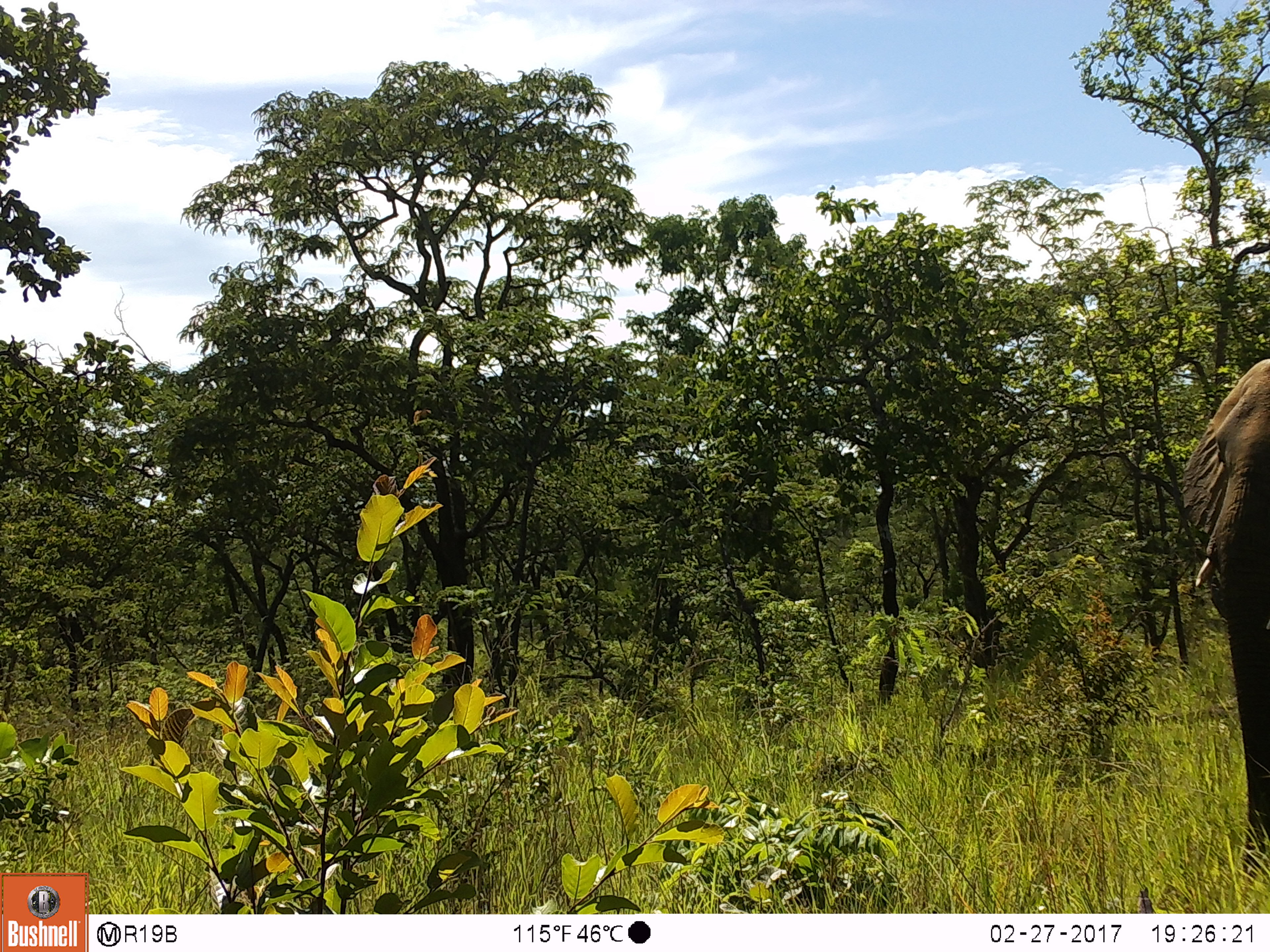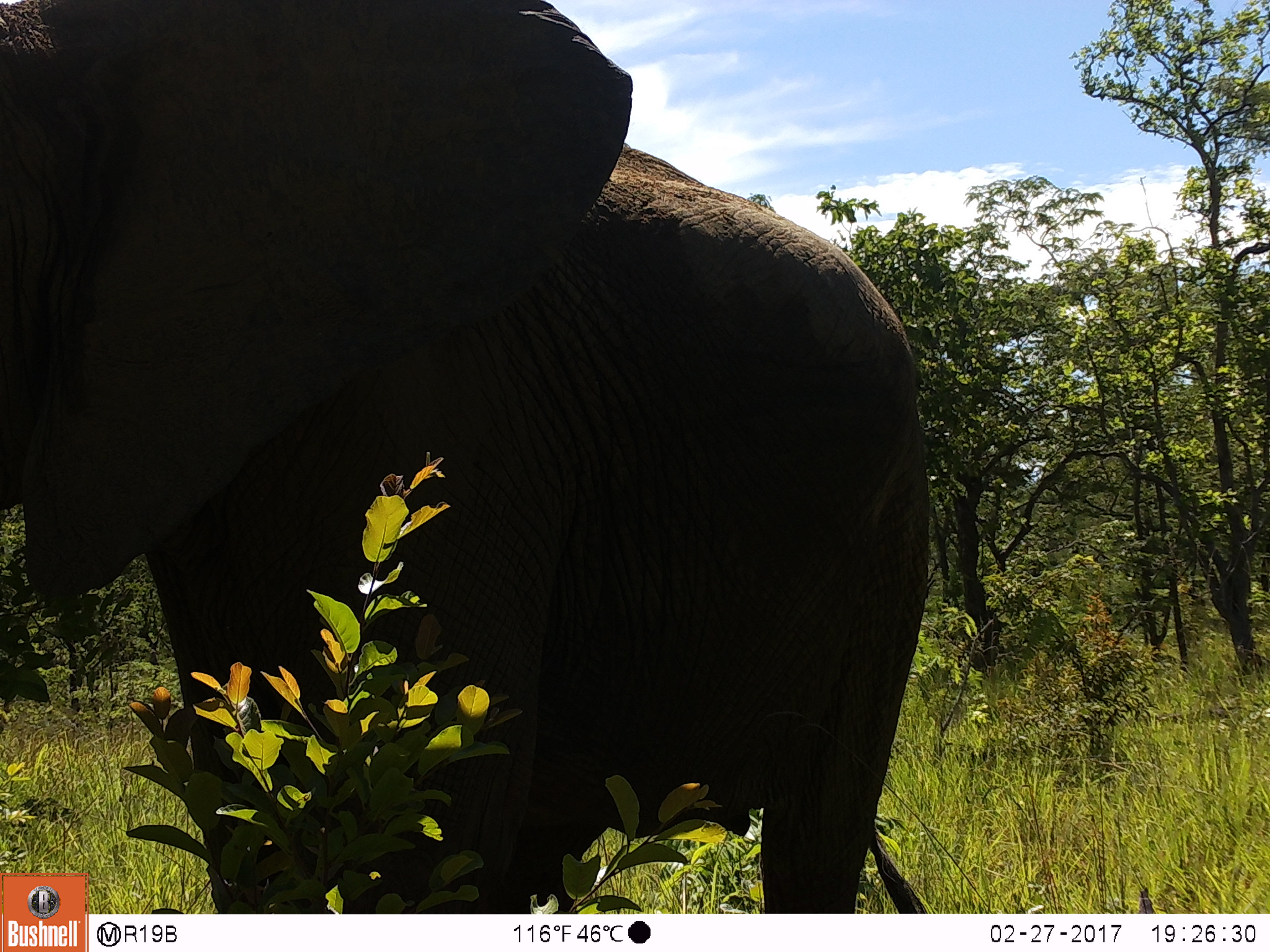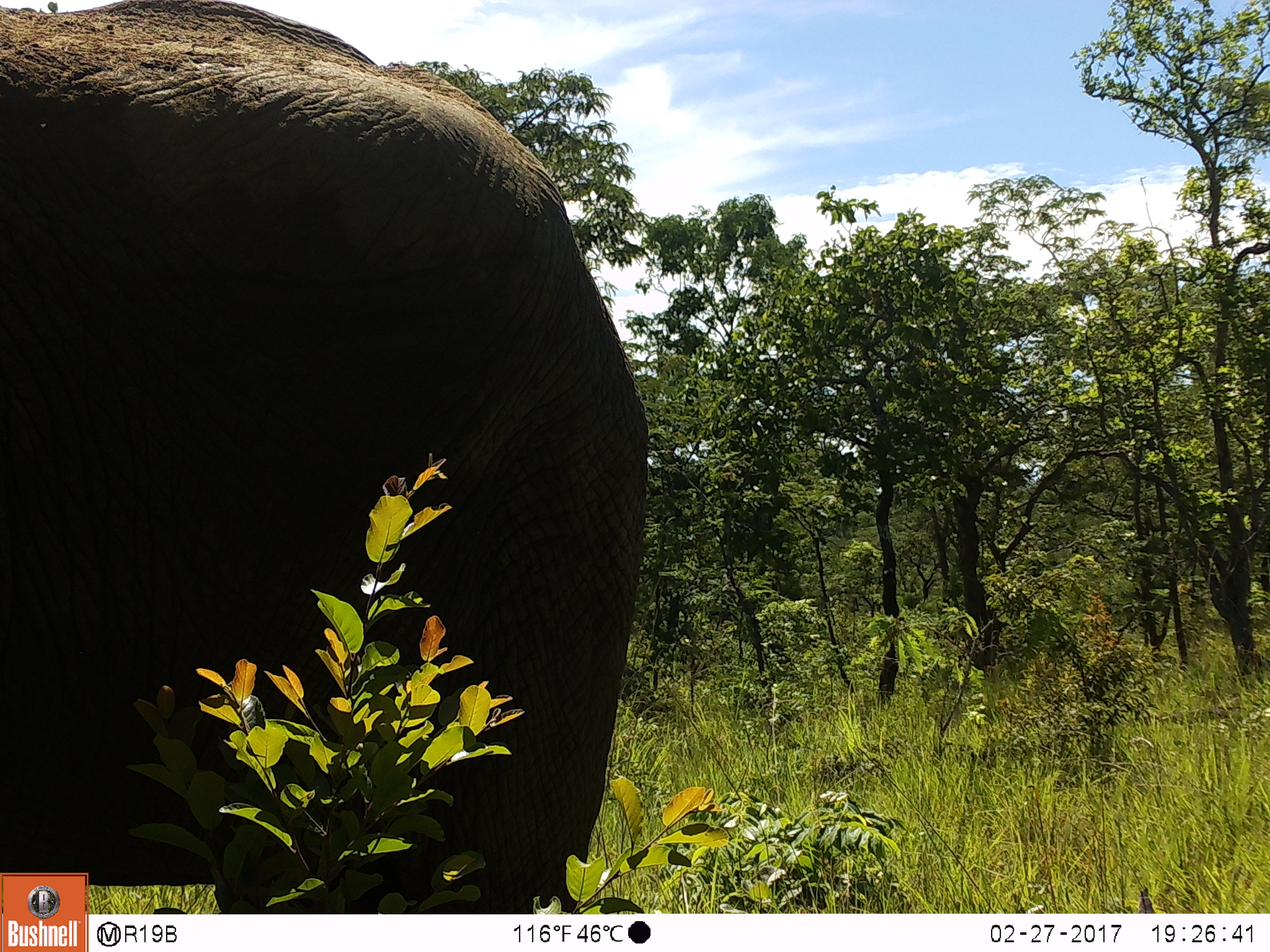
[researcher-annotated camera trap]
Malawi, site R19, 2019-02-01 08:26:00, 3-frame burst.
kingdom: Animalia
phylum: Chordata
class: Mammalia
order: Proboscidea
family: Elephantidae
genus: Loxodonta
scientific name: Loxodonta africana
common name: african savanna elephant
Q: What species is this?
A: African savanna elephant (Loxodonta africana).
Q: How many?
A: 1.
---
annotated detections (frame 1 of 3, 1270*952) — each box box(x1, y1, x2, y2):
african savanna elephant: box(1155, 337, 1268, 894)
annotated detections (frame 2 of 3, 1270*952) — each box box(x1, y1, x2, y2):
african savanna elephant: box(2, 0, 956, 869)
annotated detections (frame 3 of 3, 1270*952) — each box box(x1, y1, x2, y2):
african savanna elephant: box(0, 0, 673, 868)